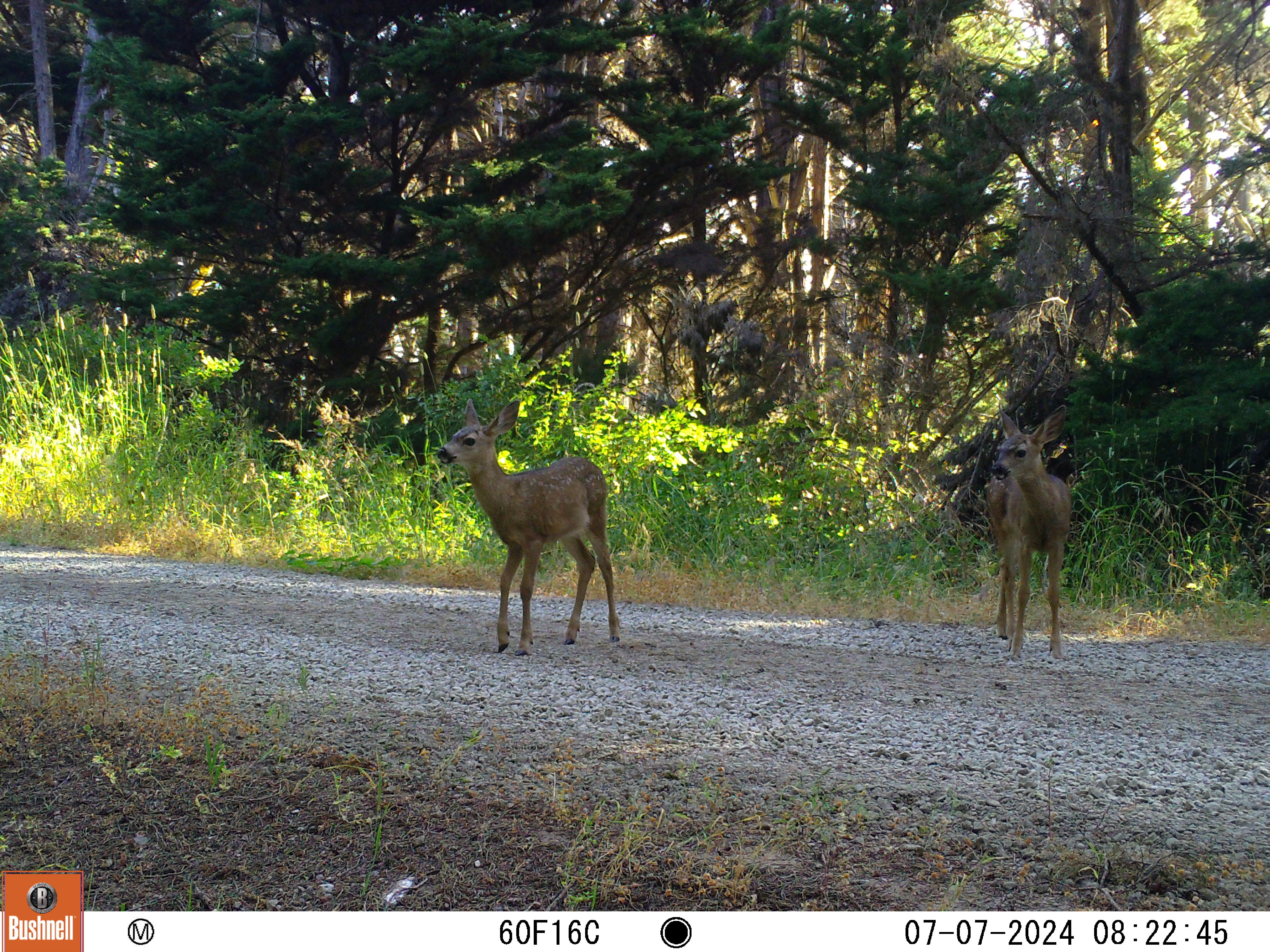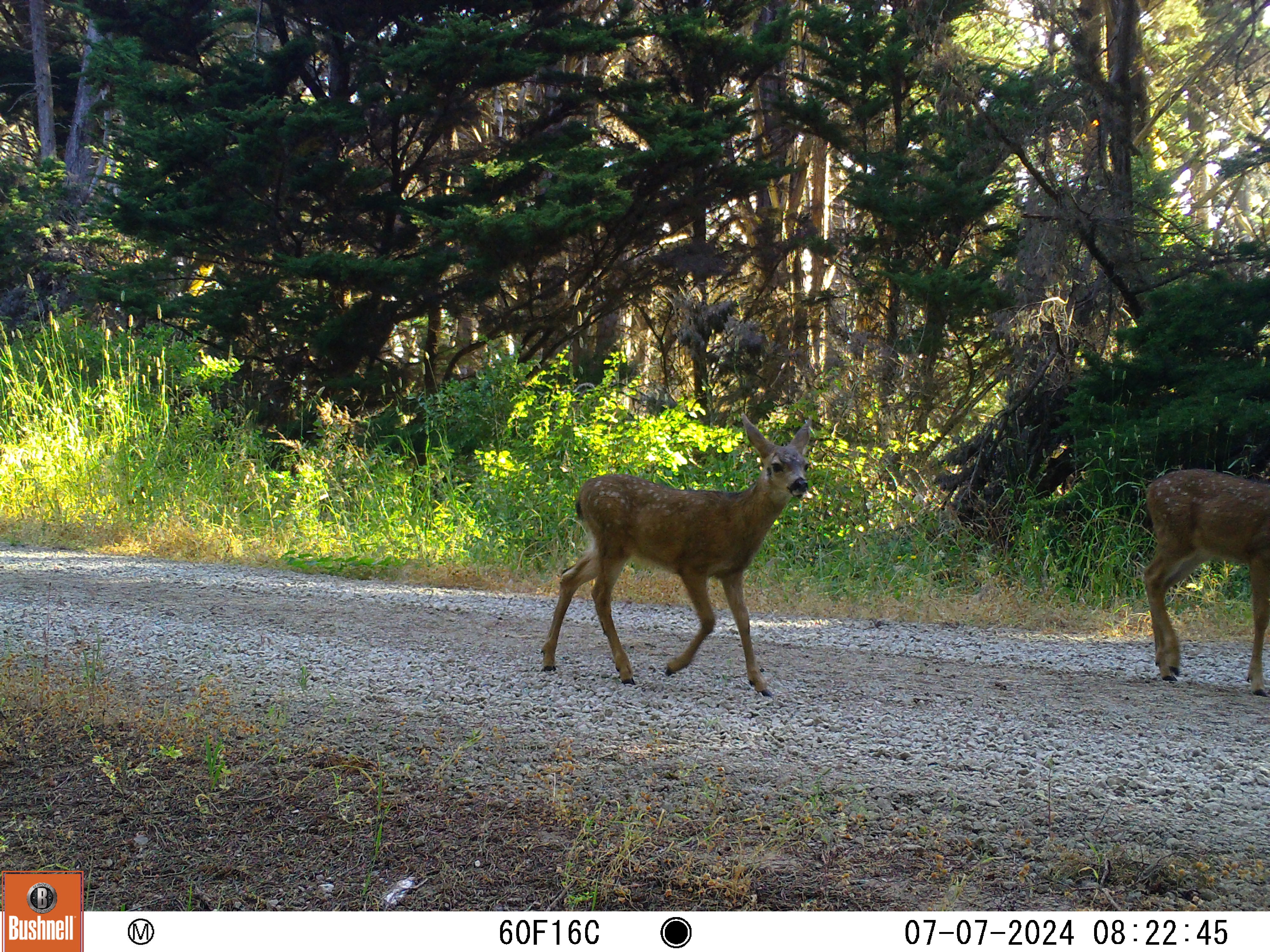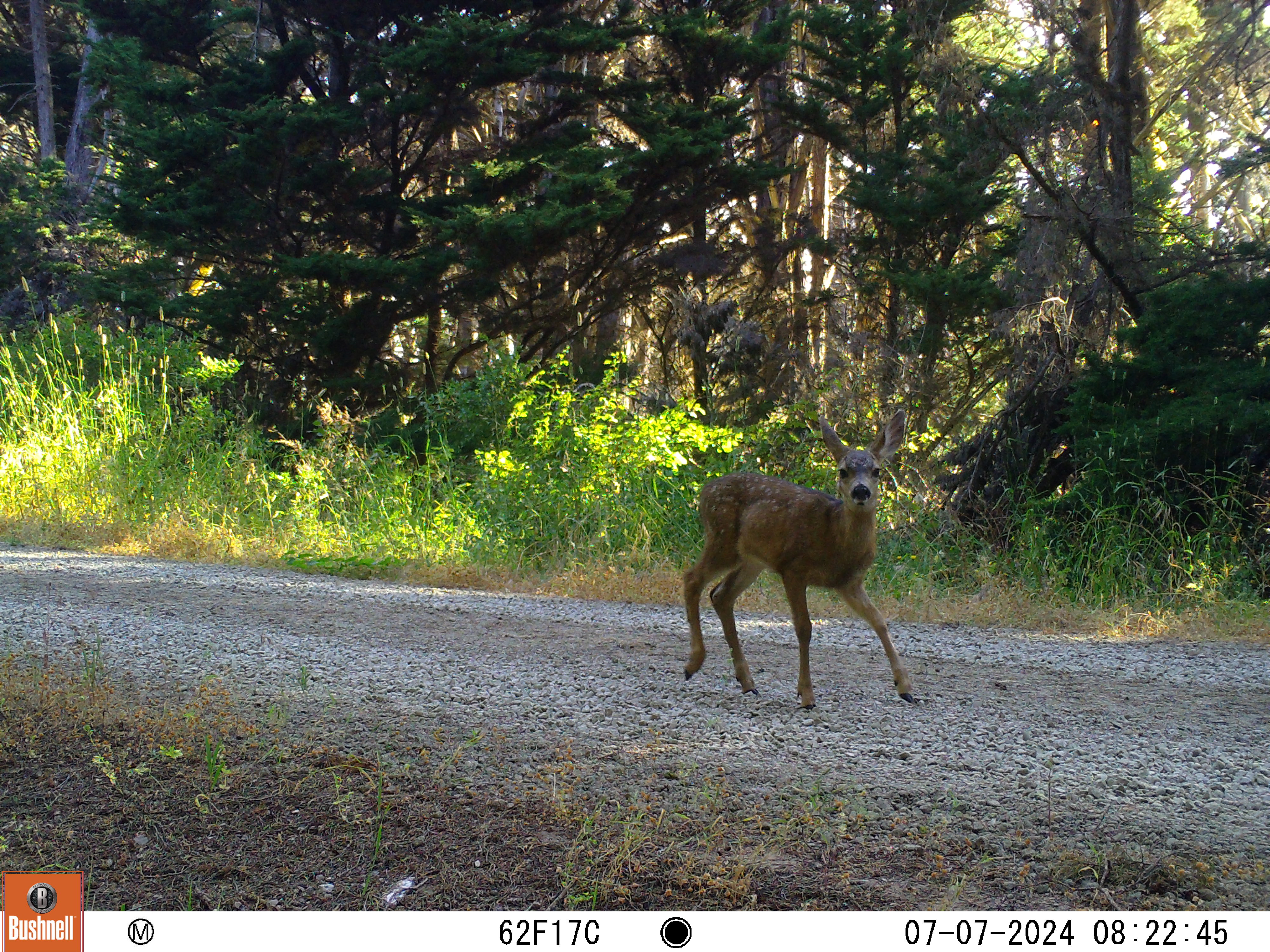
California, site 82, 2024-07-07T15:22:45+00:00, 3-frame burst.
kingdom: Animalia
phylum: Chordata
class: Mammalia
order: Artiodactyla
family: Cervidae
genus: Odocoileus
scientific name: Odocoileus hemionus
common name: mule deer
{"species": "mule deer (Odocoileus hemionus)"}